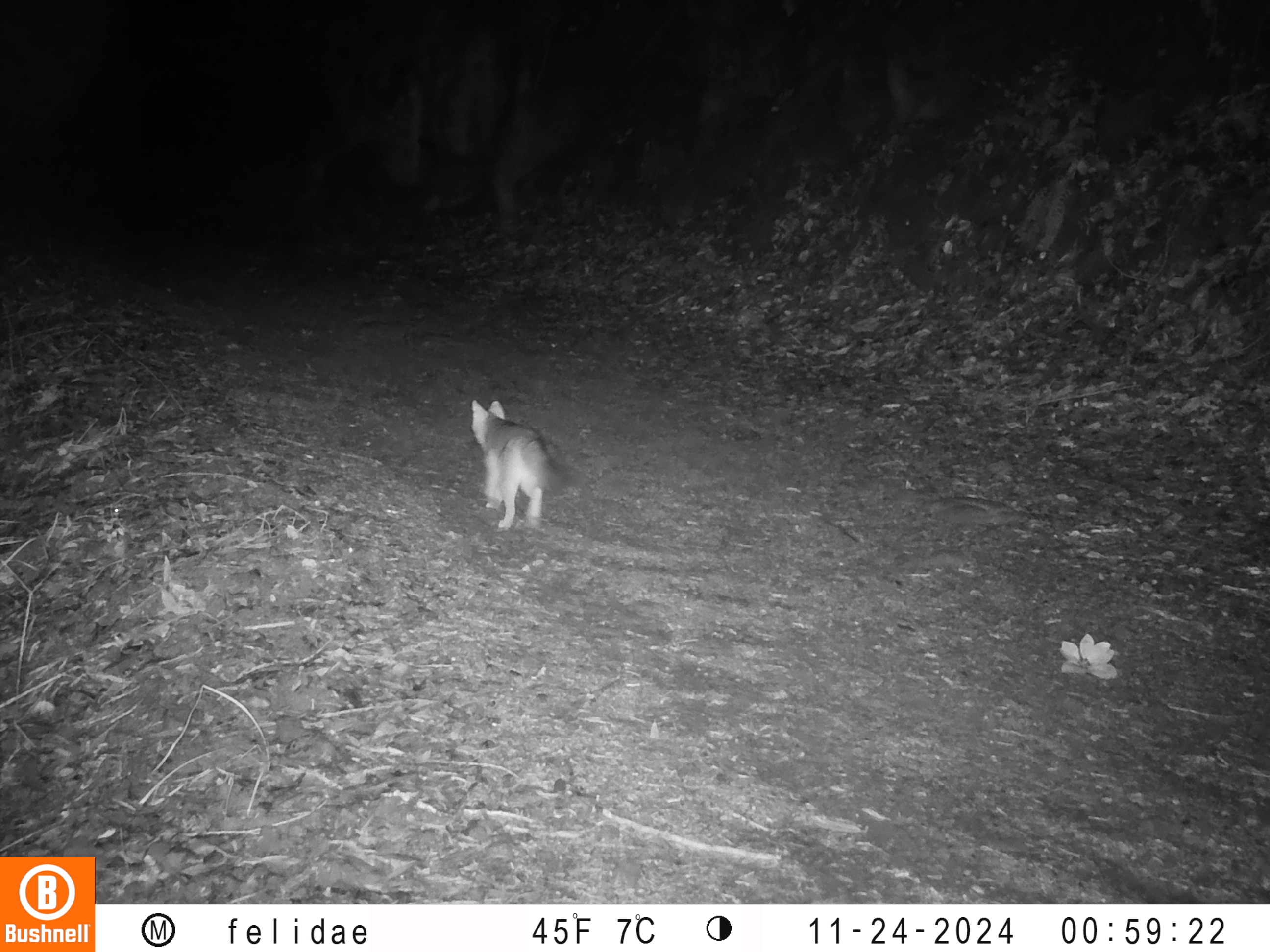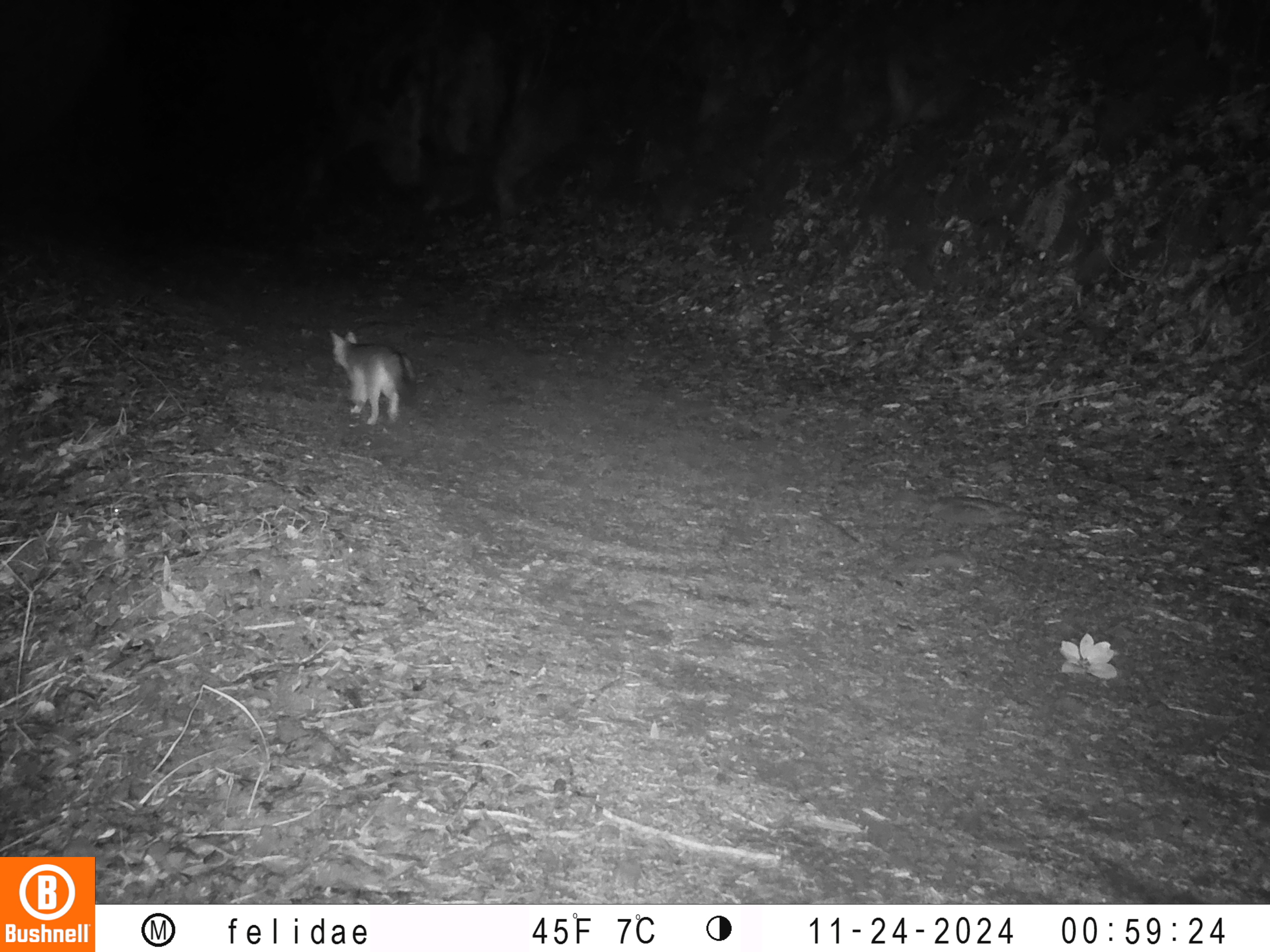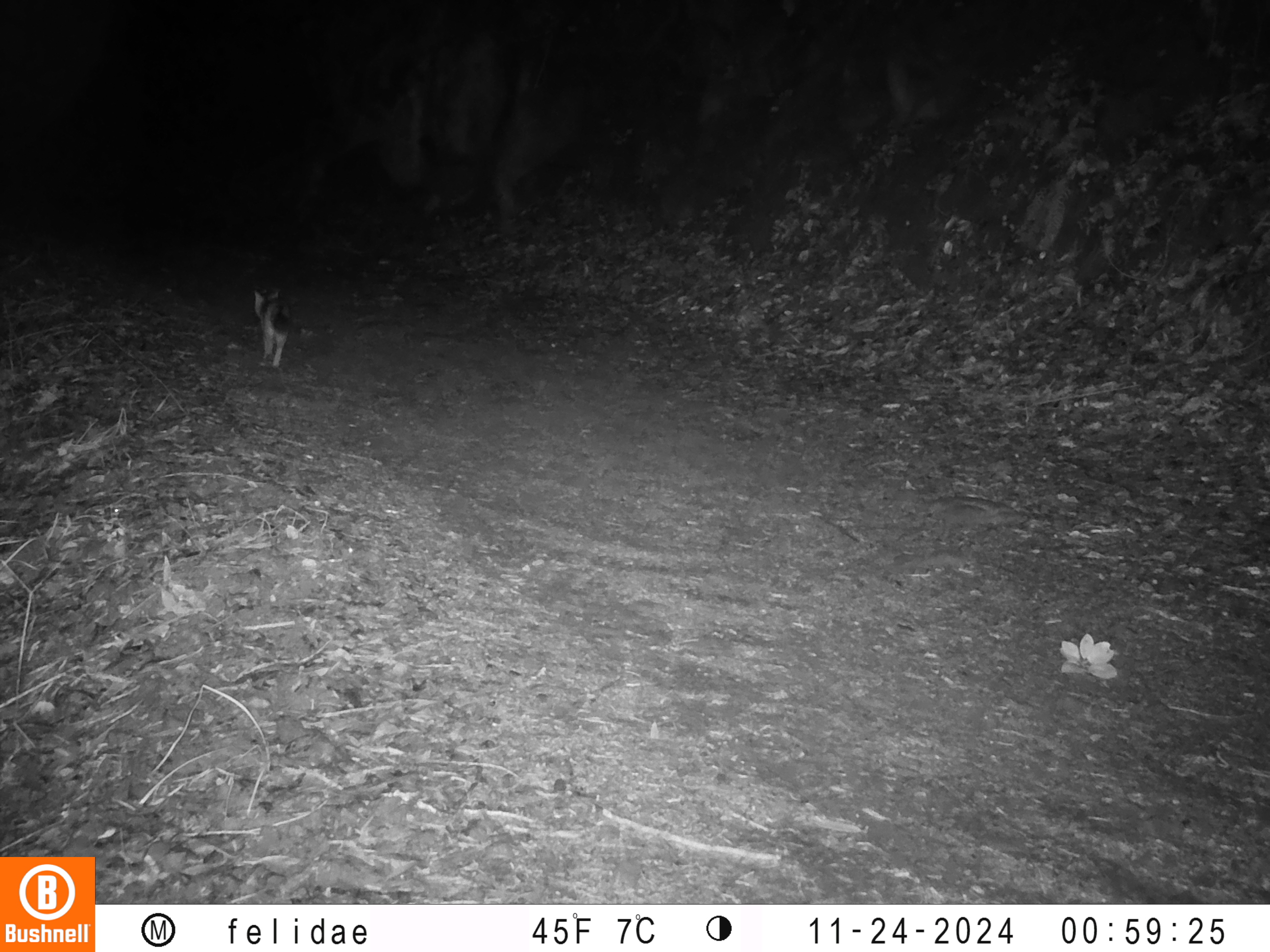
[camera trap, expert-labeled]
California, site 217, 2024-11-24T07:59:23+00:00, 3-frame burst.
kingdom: Animalia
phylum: Chordata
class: Mammalia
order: Carnivora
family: Canidae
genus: Urocyon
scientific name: Urocyon cinereoargenteus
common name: gray fox